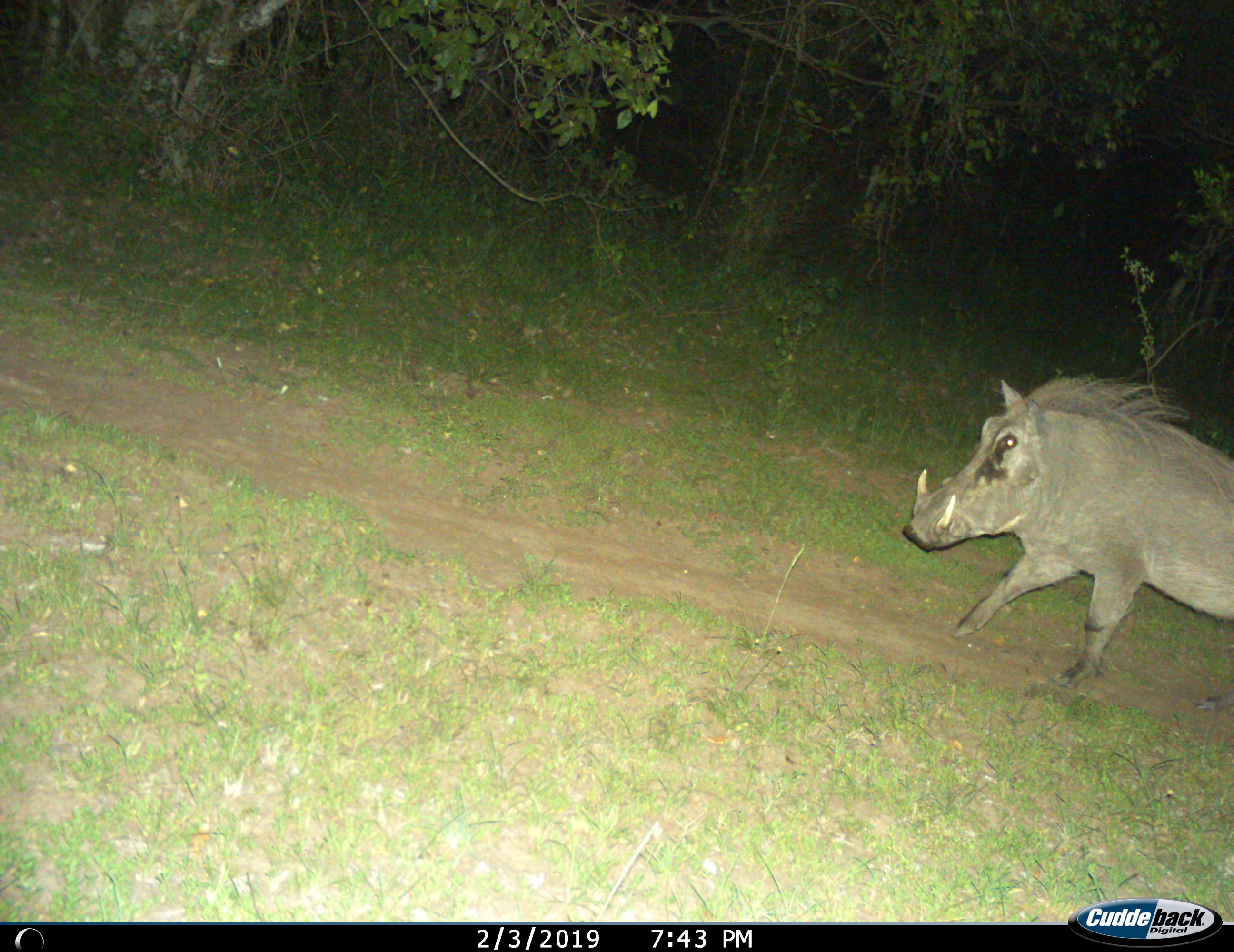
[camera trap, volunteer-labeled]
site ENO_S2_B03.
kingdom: Animalia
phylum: Chordata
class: Mammalia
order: Artiodactyla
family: Suidae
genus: Phacochoerus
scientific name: Phacochoerus africanus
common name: warthog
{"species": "warthog (Phacochoerus africanus)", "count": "1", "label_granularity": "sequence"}